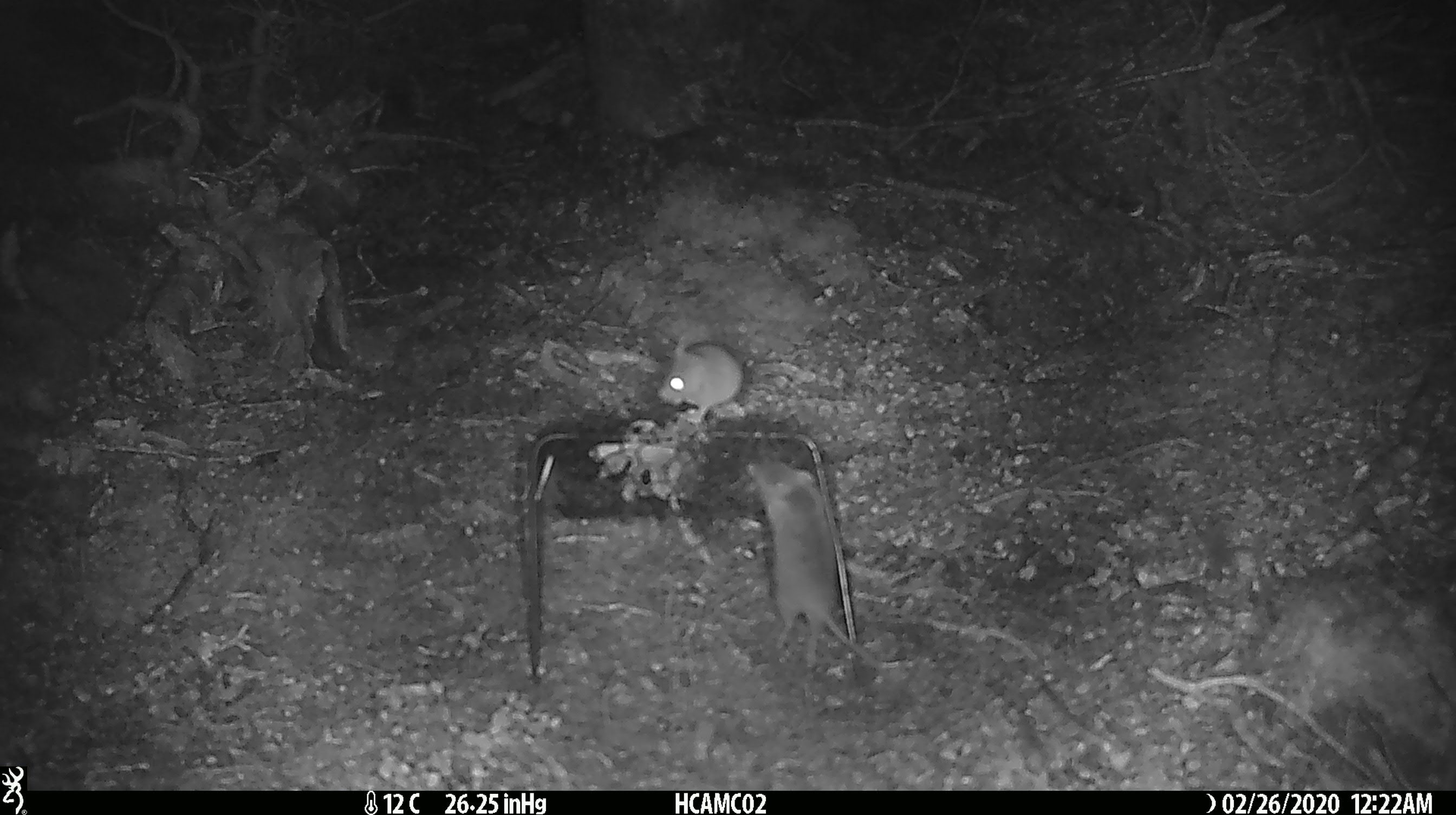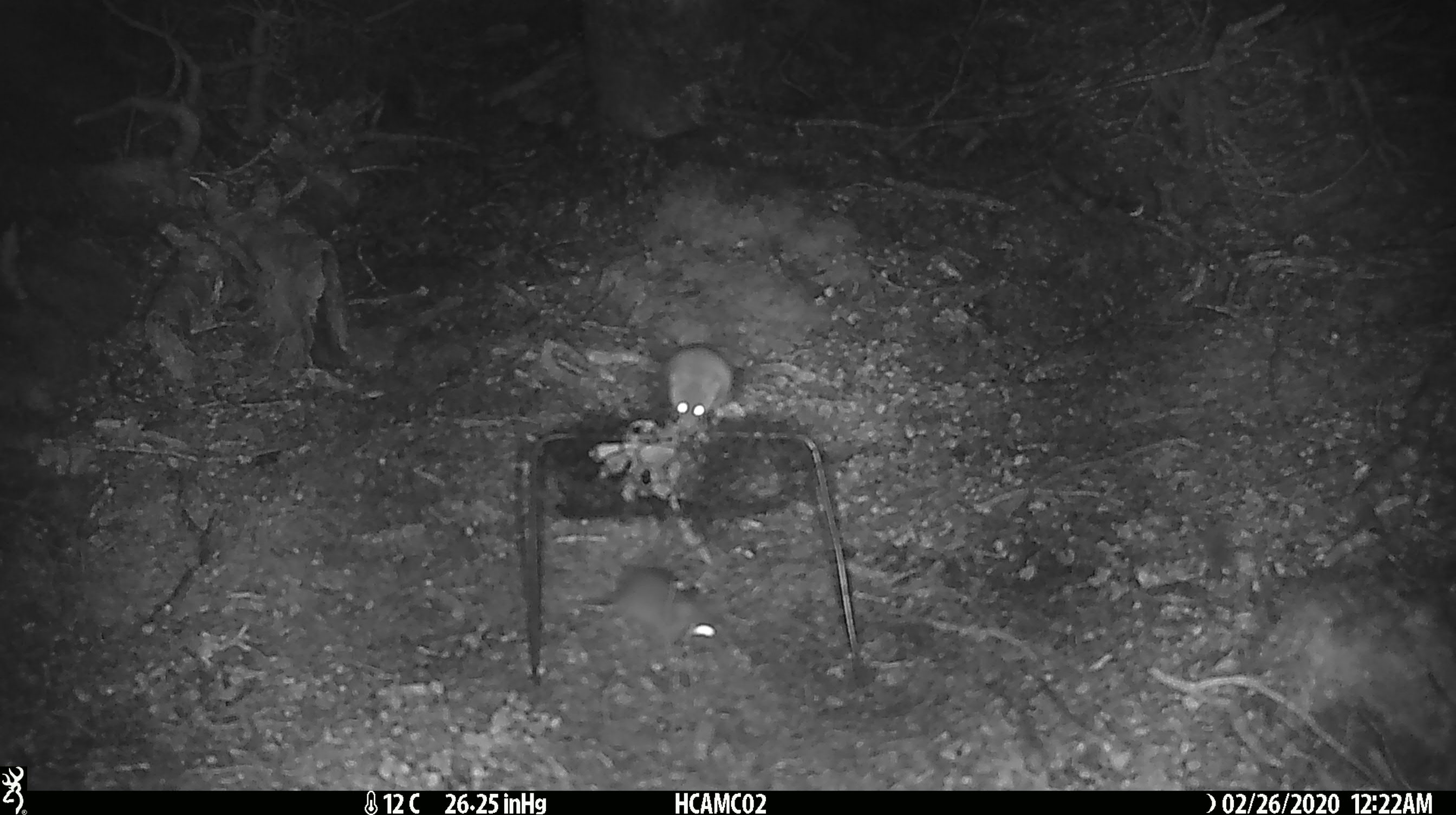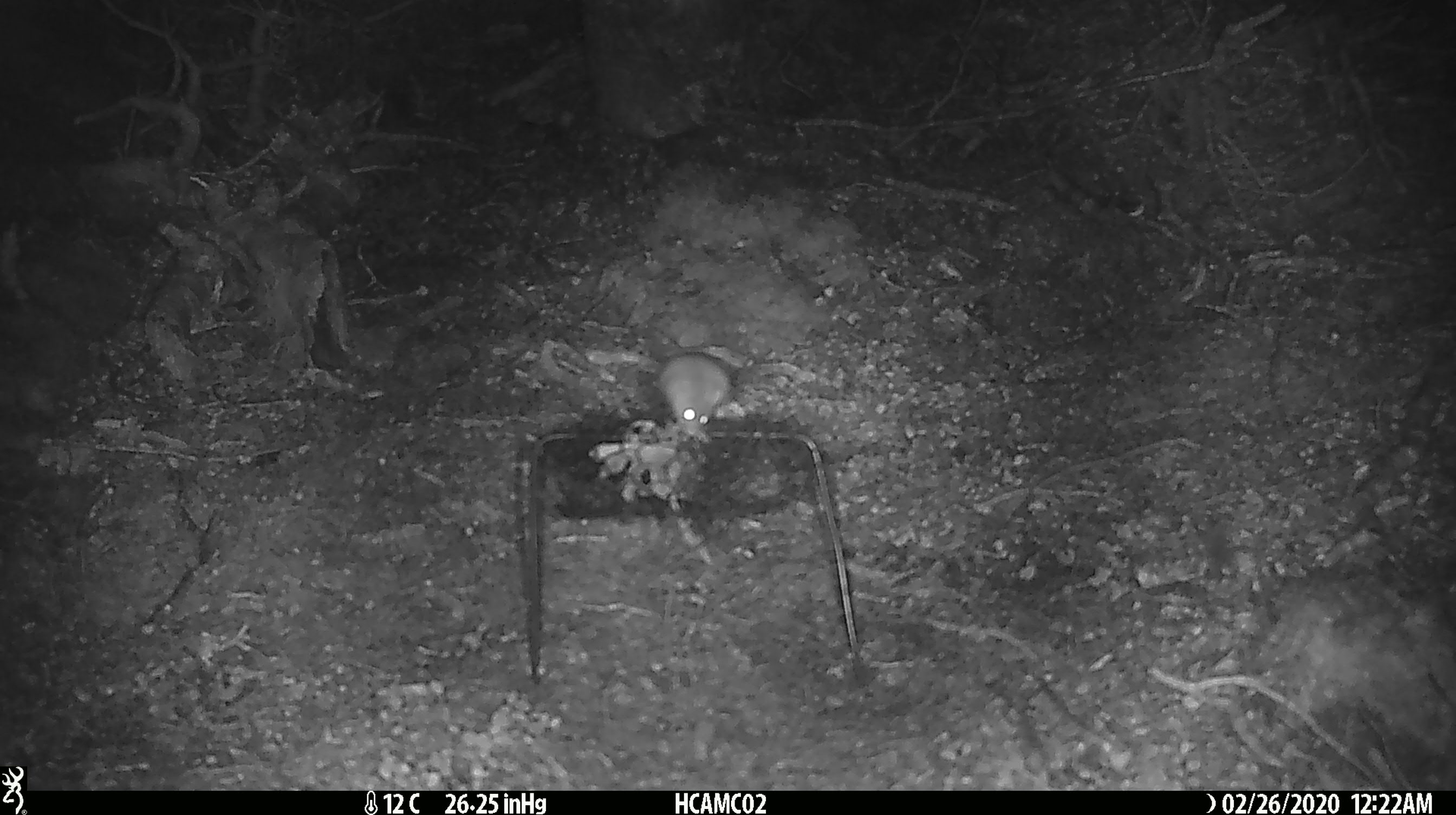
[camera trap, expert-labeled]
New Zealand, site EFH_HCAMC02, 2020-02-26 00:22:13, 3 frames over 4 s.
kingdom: Animalia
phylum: Chordata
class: Mammalia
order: Rodentia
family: Muridae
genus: Mus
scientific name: Mus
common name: mouse